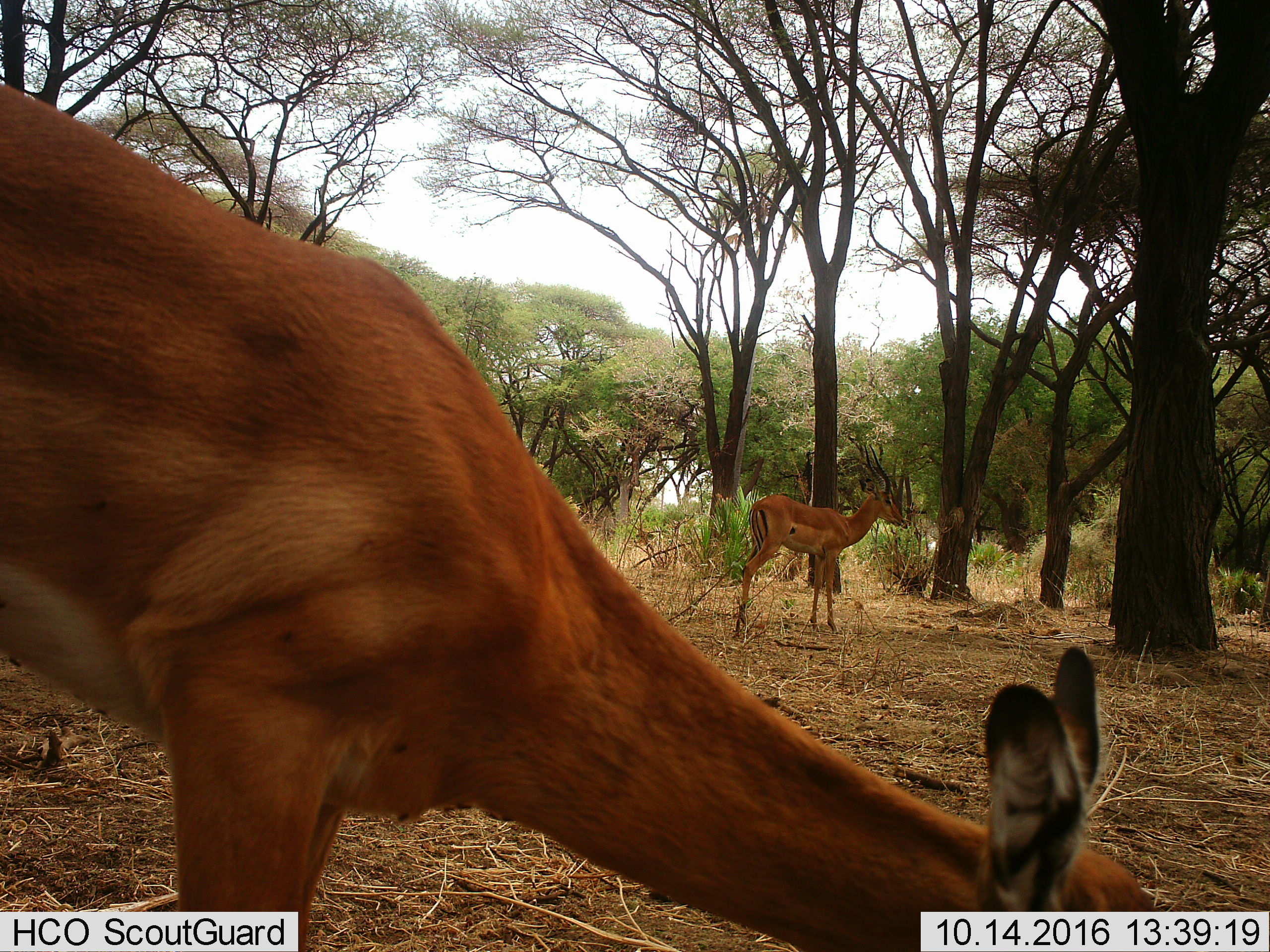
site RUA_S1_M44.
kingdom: Animalia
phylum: Chordata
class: Mammalia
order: Artiodactyla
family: Bovidae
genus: Aepyceros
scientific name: Aepyceros melampus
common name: impala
Impala (Aepyceros melampus), count 2. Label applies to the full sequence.